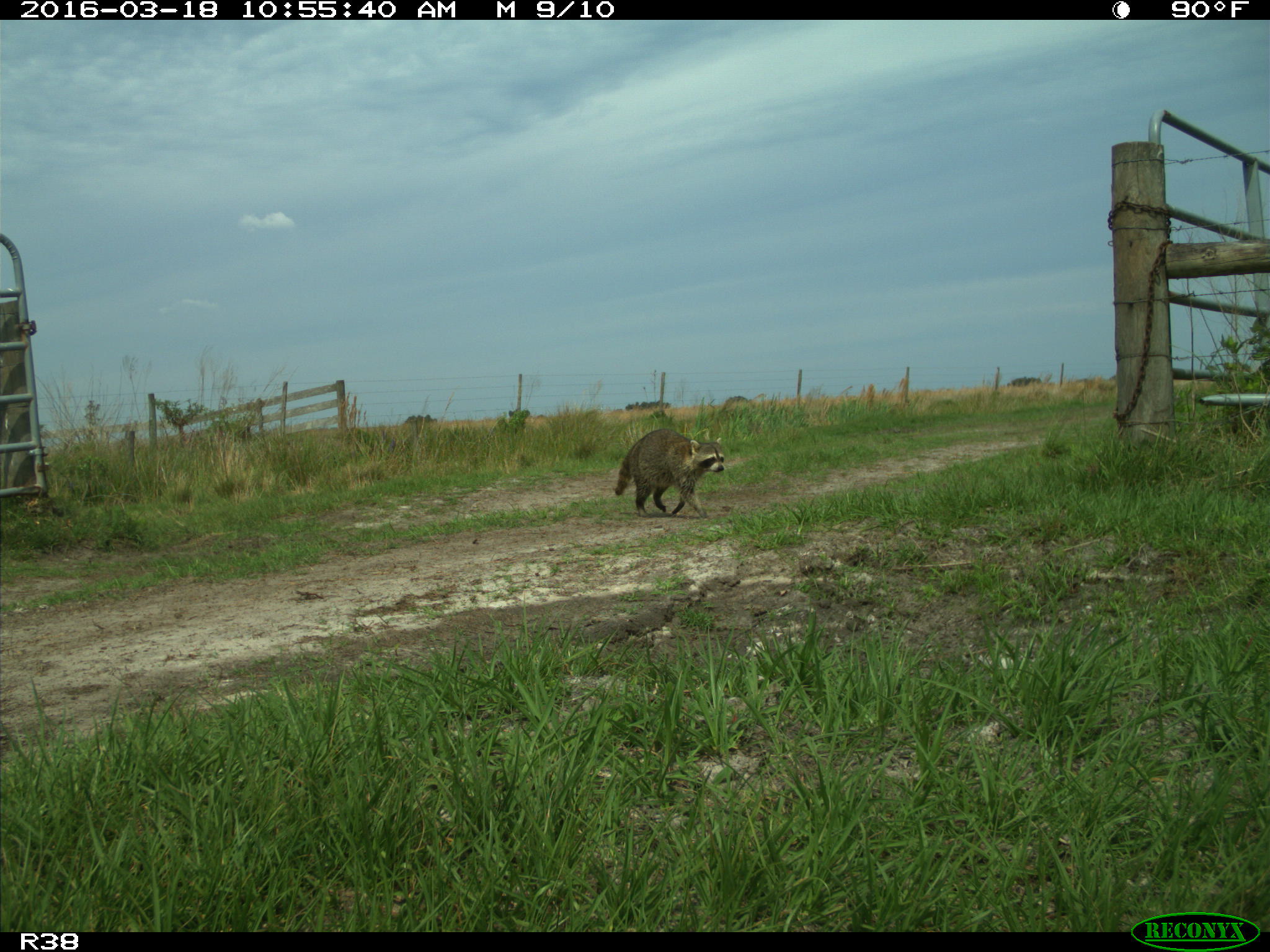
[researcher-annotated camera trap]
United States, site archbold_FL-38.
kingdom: Animalia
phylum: Chordata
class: Mammalia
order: Carnivora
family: Procyonidae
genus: Procyon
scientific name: Procyon lotor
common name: common raccoon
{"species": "Procyon lotor (common raccoon)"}